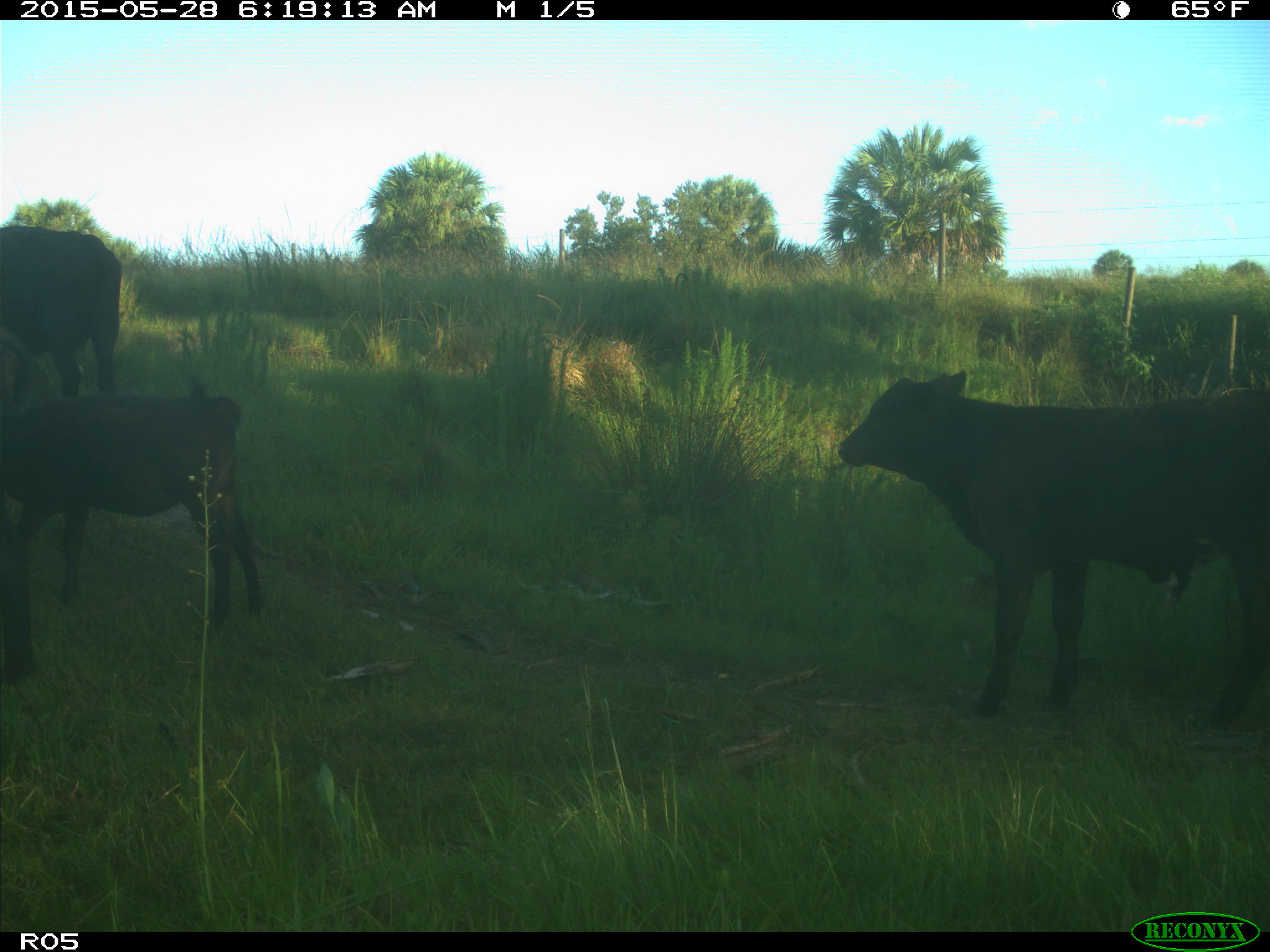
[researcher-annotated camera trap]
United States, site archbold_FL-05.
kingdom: Animalia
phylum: Chordata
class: Mammalia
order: Artiodactyla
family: Bovidae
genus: Bos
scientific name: Bos taurus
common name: domestic cow